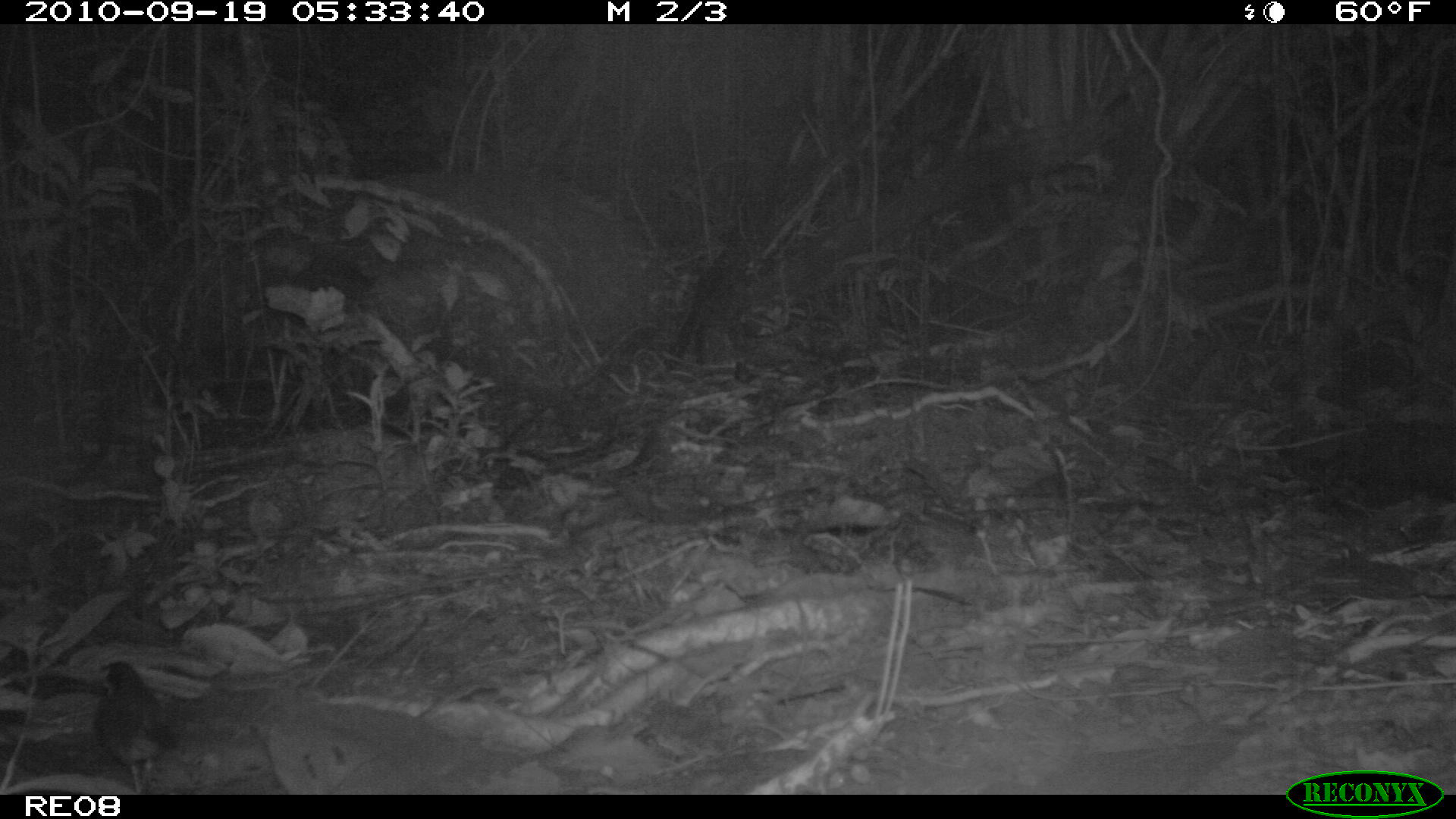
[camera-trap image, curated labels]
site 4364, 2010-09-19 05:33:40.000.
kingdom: Animalia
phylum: Chordata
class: Aves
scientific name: Aves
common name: bird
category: unknown bird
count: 1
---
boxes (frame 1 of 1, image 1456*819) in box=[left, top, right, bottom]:
unknown bird: box=[91, 659, 173, 793]